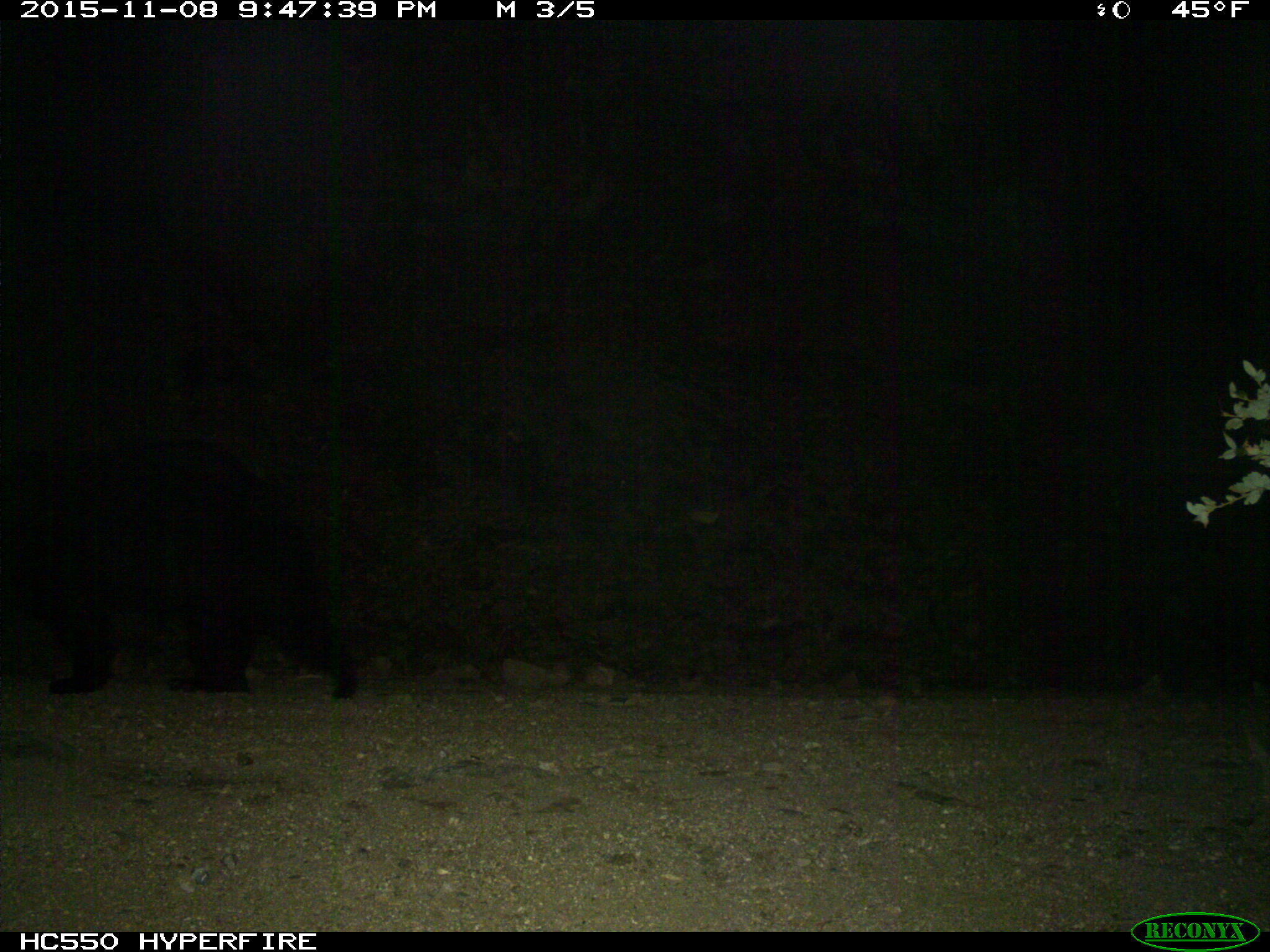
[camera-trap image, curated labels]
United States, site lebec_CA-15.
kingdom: Animalia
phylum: Chordata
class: Mammalia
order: Carnivora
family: Ursidae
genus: Ursus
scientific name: Ursus americanus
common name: american black bear